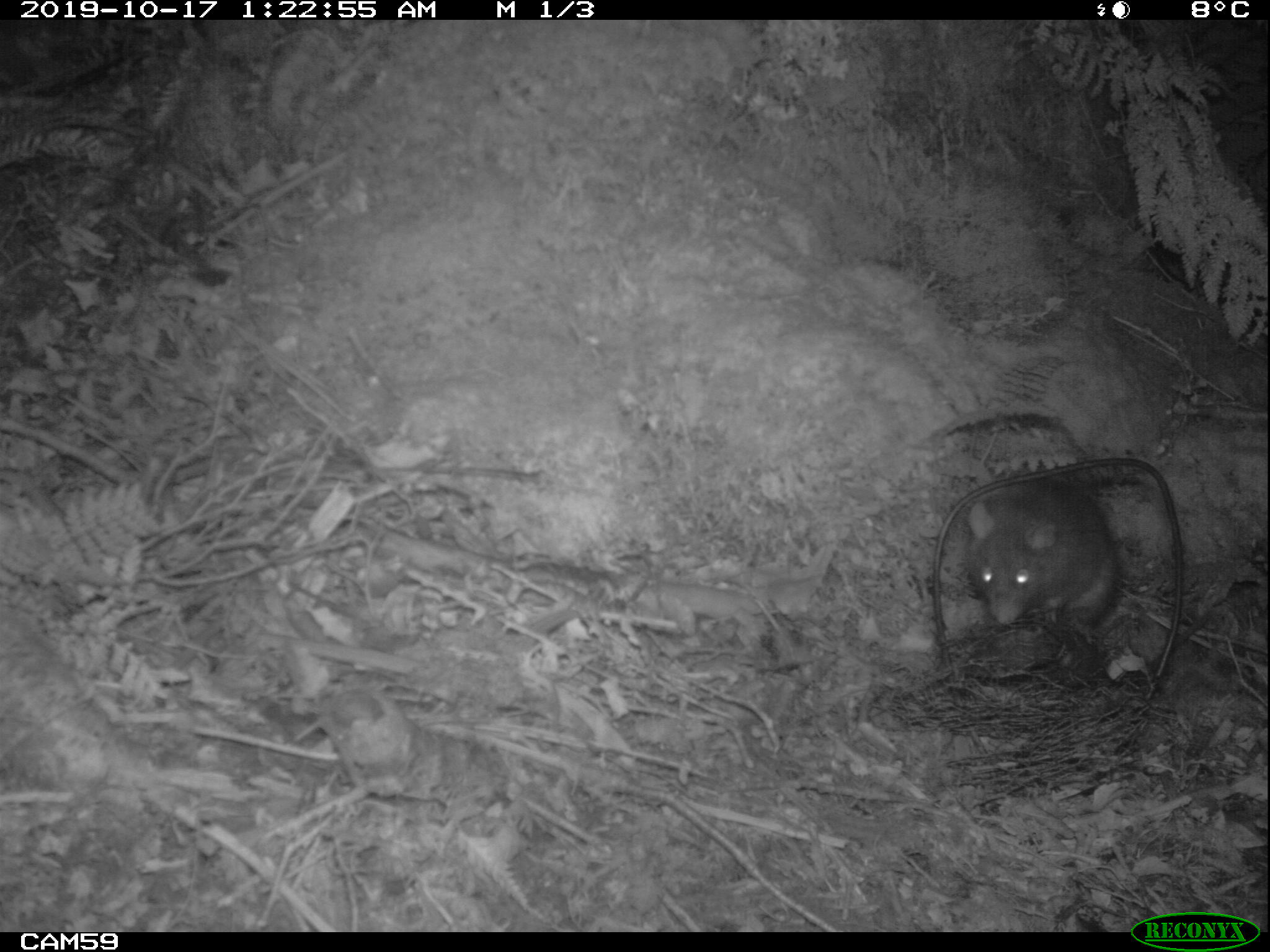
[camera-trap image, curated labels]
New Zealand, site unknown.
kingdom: Animalia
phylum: Chordata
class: Mammalia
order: Rodentia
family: Muridae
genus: Rattus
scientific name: Rattus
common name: rat